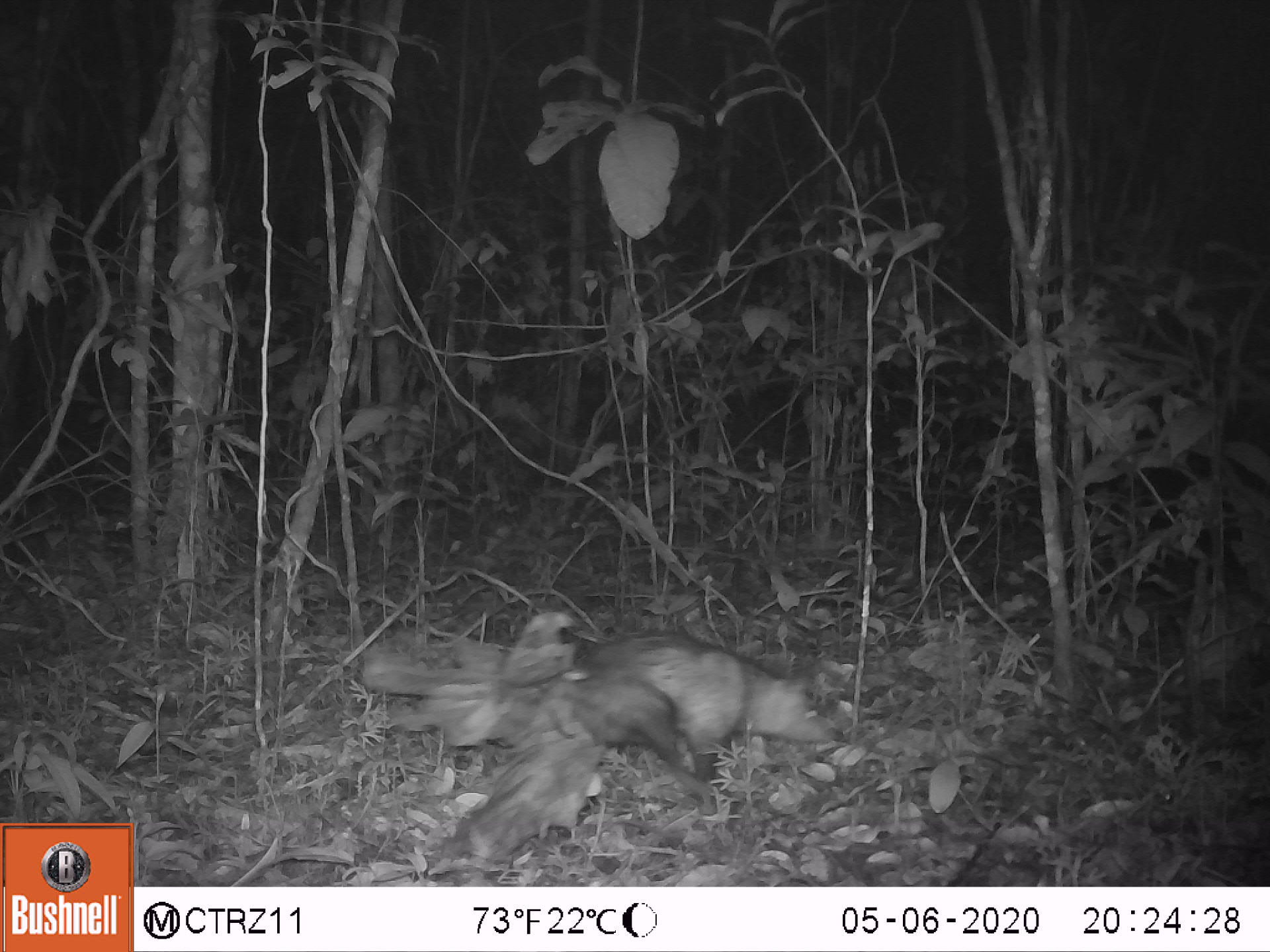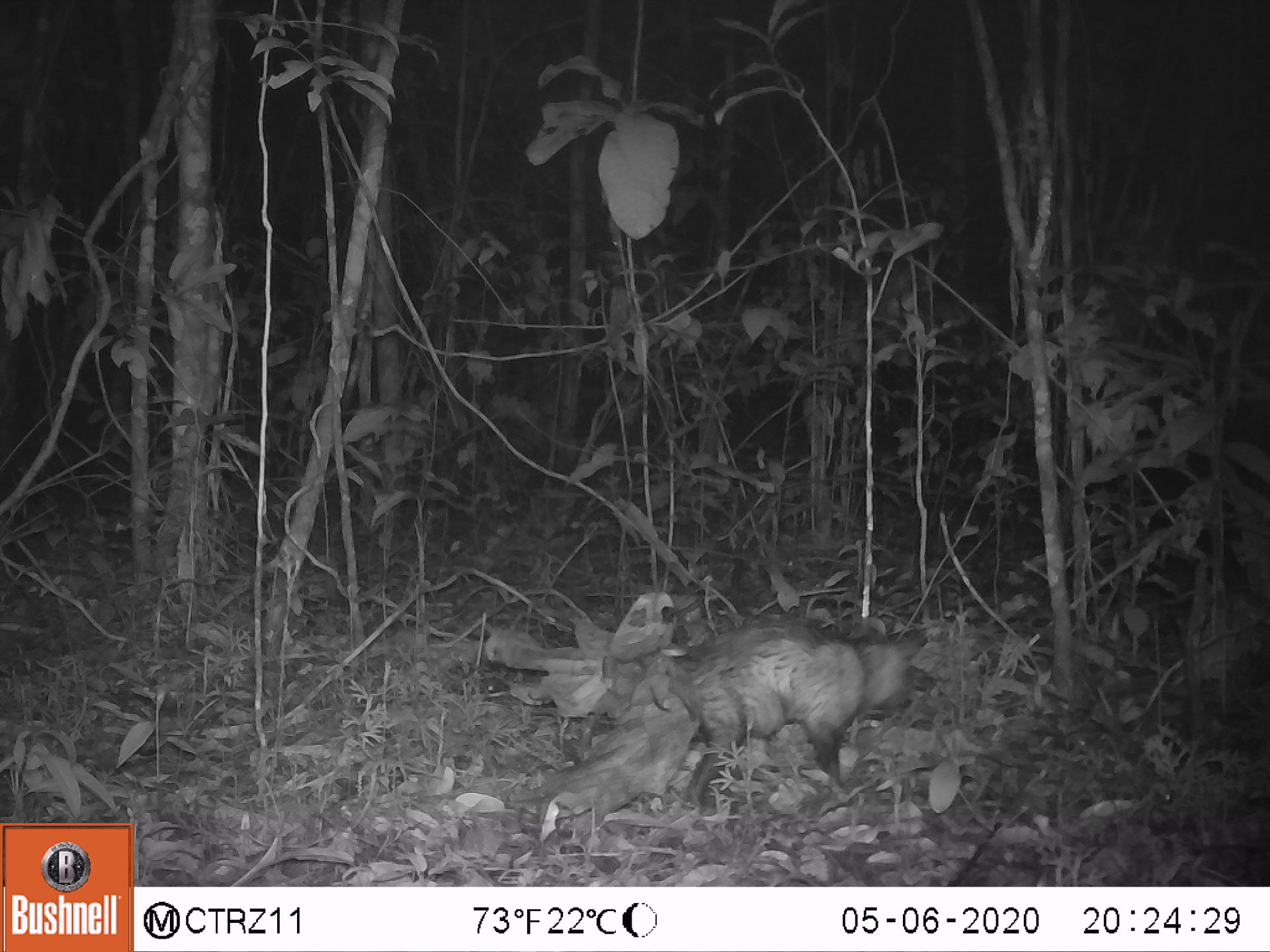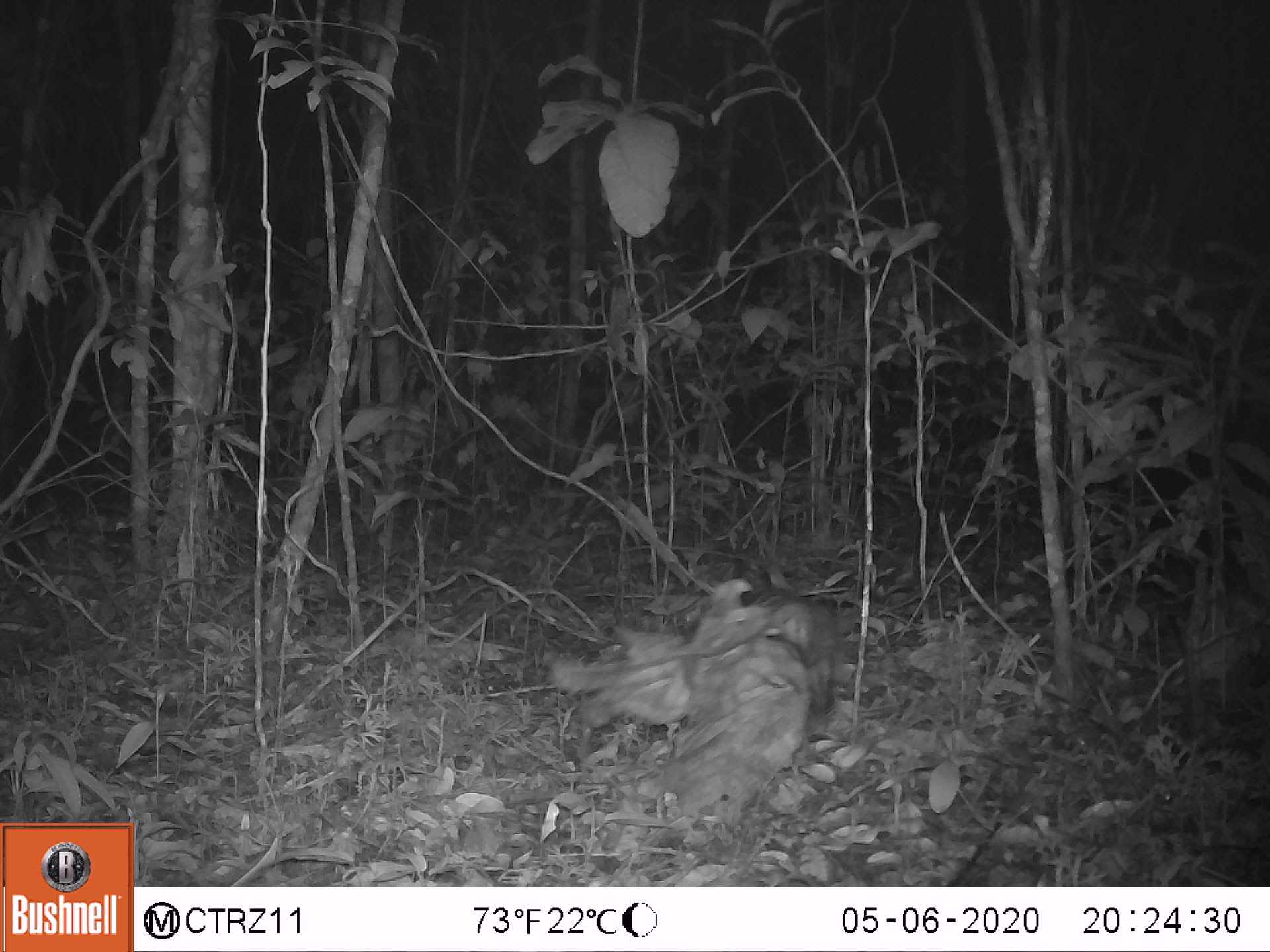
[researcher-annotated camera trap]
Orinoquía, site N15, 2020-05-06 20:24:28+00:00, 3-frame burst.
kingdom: Animalia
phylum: Chordata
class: Mammalia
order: Didelphimorphia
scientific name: Didelphimorphia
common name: possum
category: unknown possum